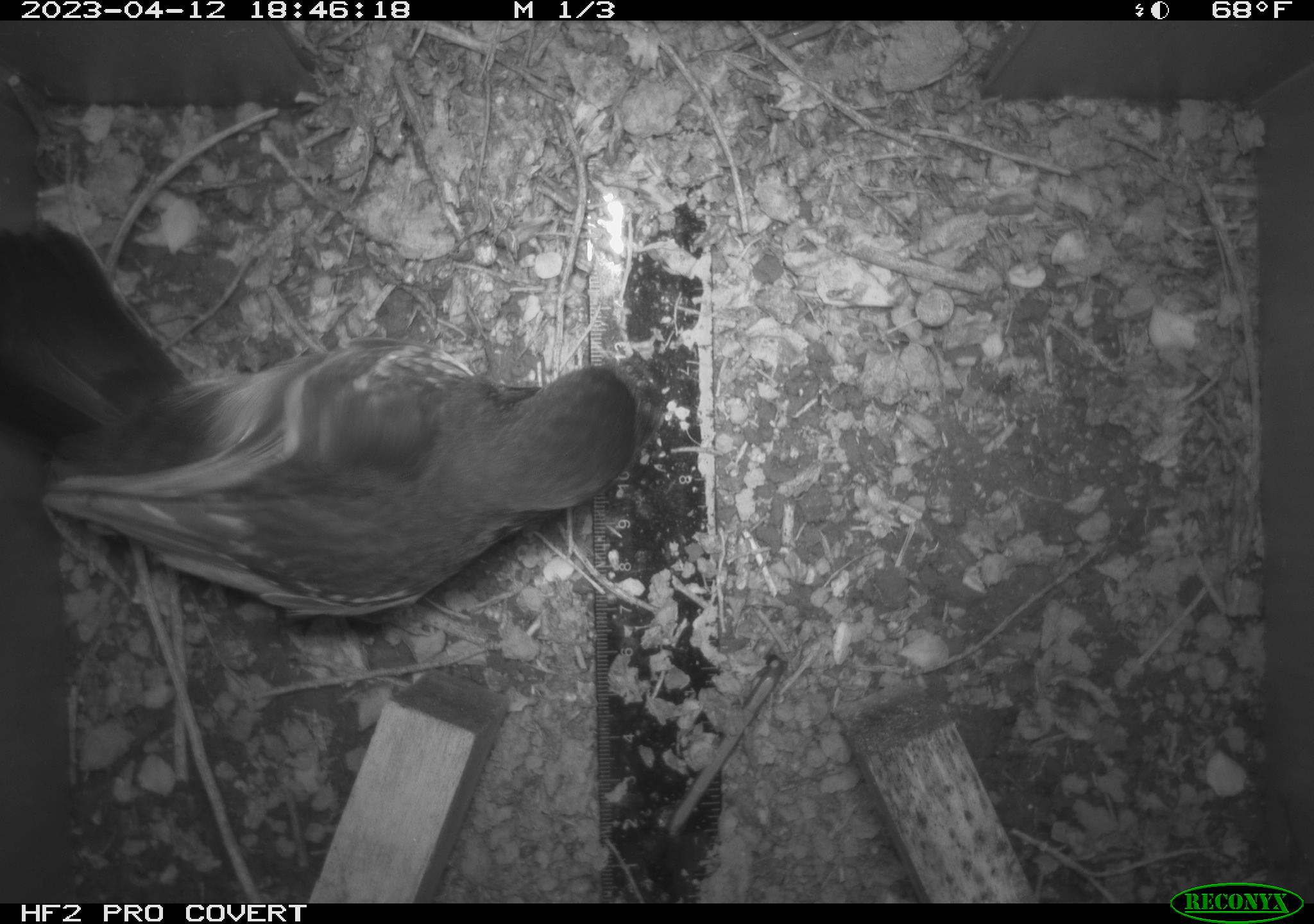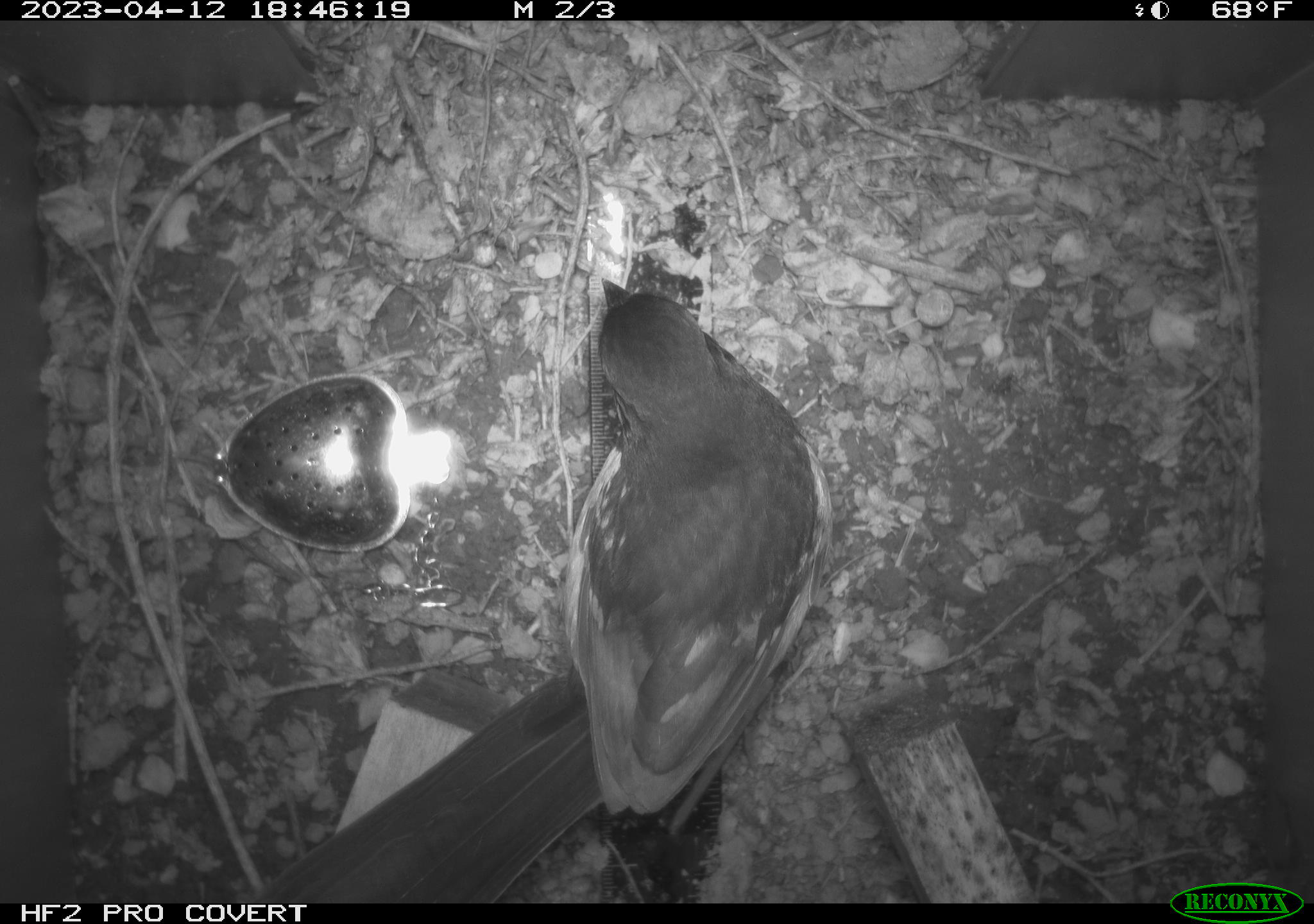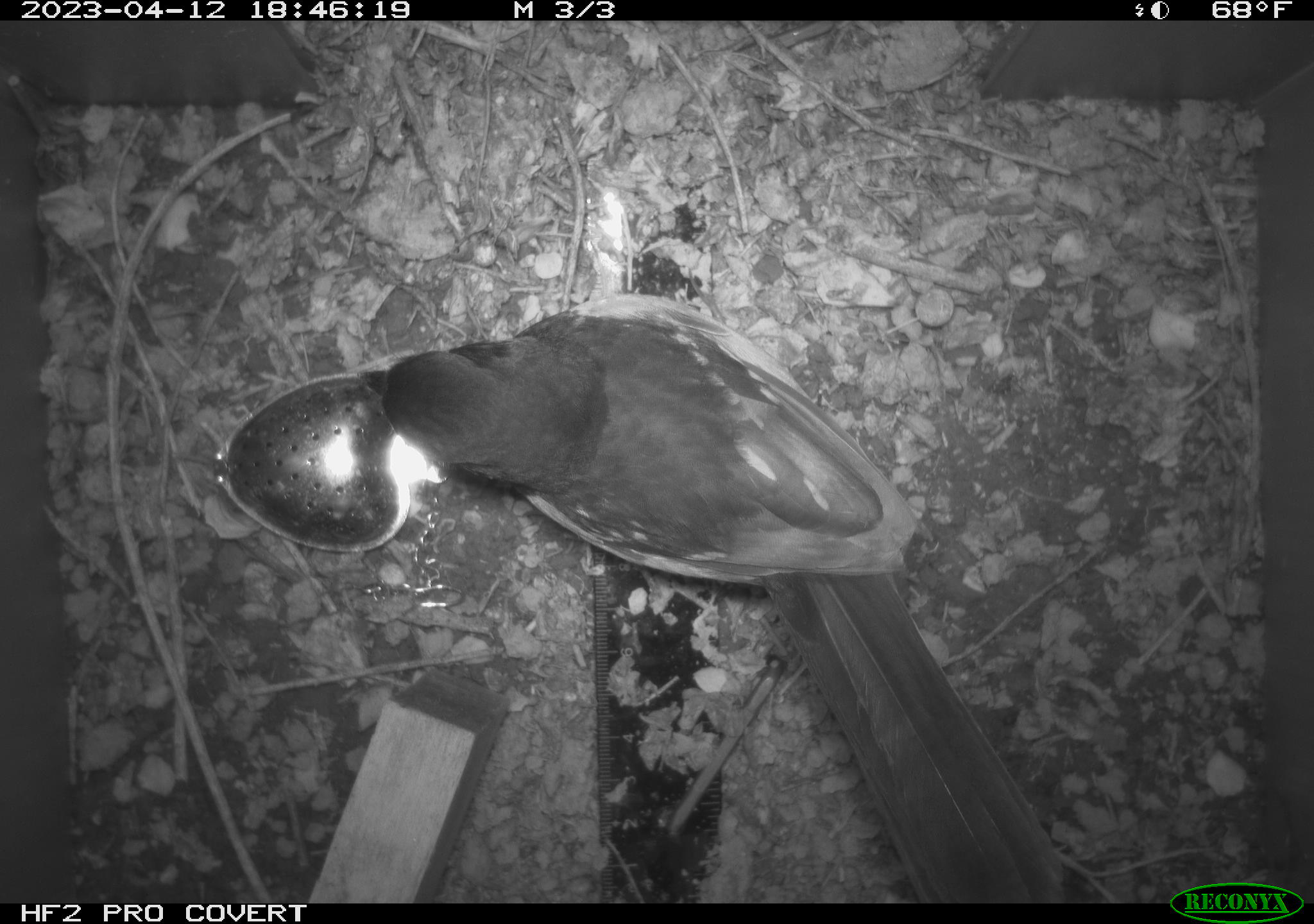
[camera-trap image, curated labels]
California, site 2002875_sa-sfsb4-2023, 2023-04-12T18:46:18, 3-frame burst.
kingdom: Animalia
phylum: Chordata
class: Aves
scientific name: Aves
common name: bird